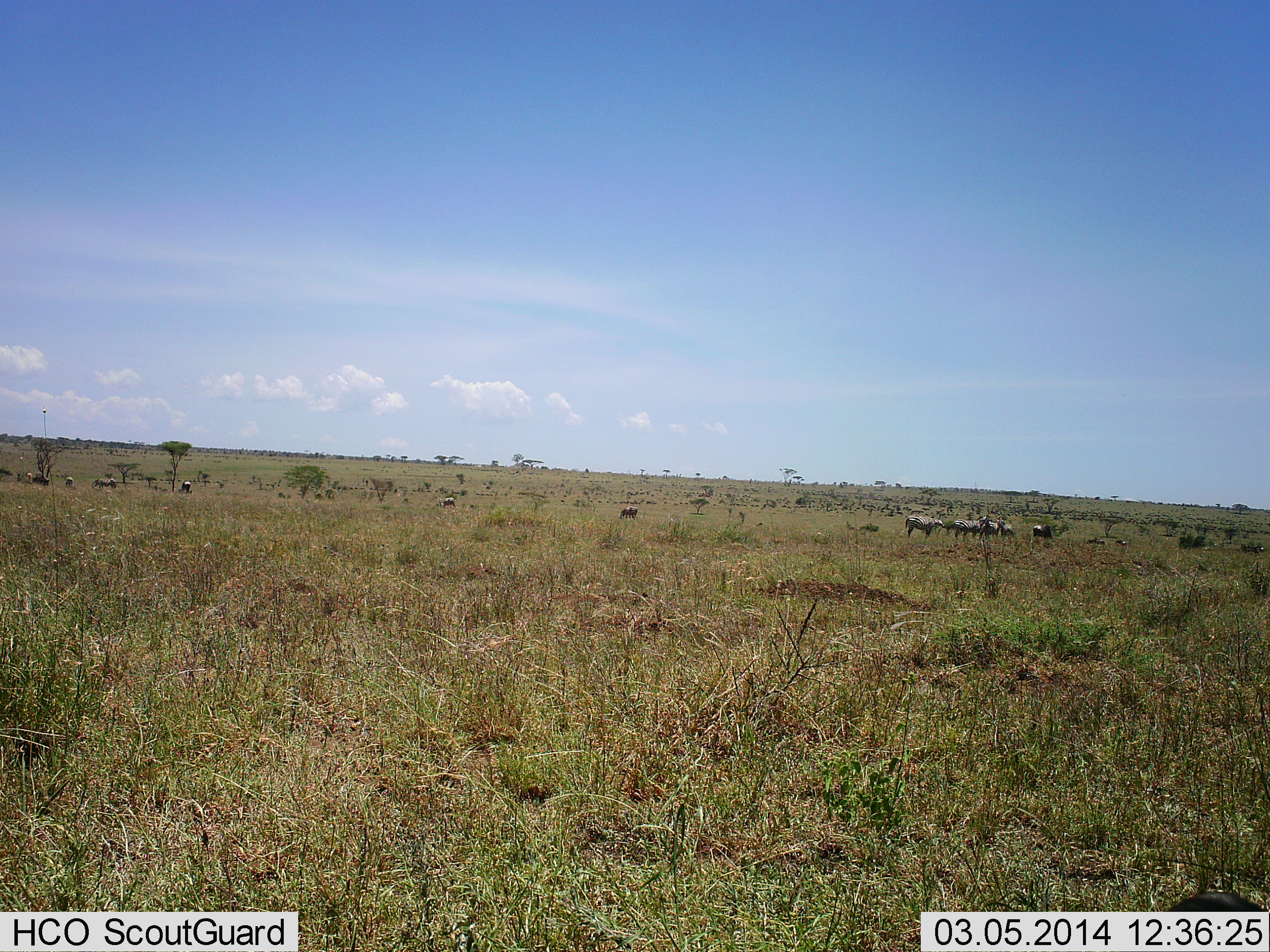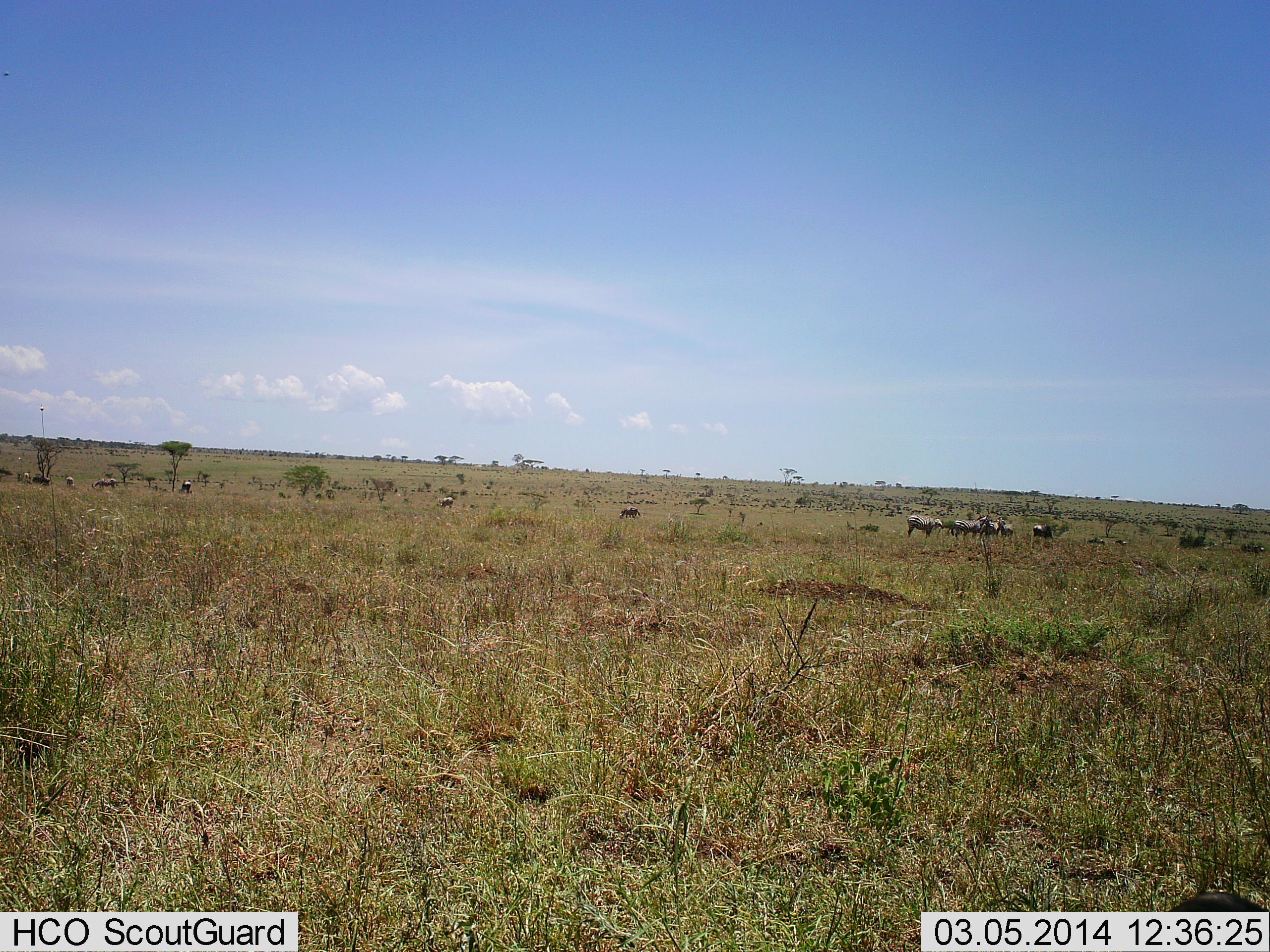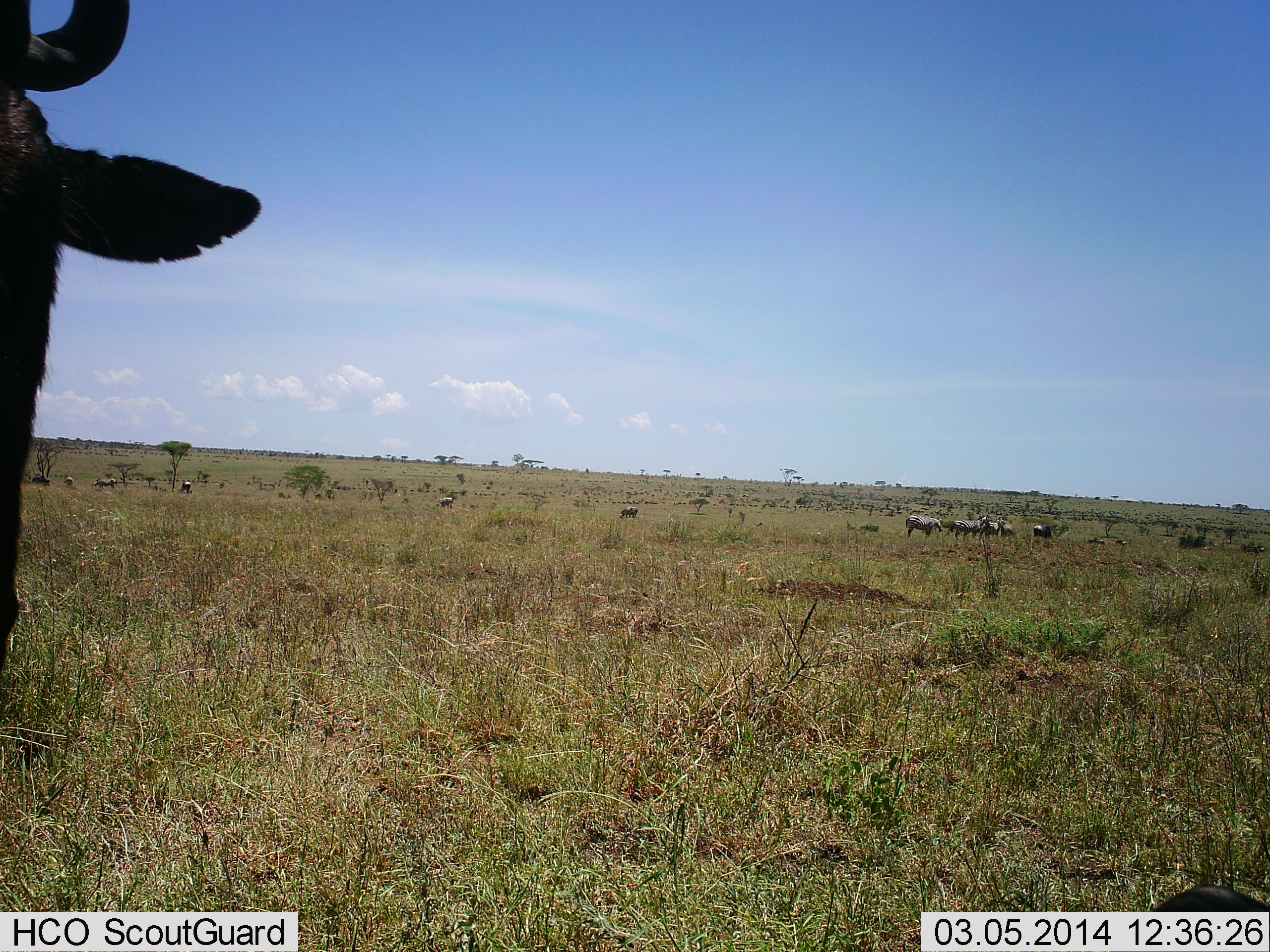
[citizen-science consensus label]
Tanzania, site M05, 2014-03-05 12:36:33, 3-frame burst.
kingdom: Animalia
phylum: Chordata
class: Mammalia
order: Artiodactyla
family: Bovidae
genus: Connochaetes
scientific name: Connochaetes taurinus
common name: blue wildebeest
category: wildebeest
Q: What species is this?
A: Wildebeest (blue wildebeest) (Connochaetes taurinus).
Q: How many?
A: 11-50.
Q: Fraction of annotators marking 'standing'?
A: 58%.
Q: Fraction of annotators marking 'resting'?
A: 0%.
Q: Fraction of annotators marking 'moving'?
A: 50%.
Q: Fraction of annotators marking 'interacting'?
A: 0%.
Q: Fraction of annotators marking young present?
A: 0%.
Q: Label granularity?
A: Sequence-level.